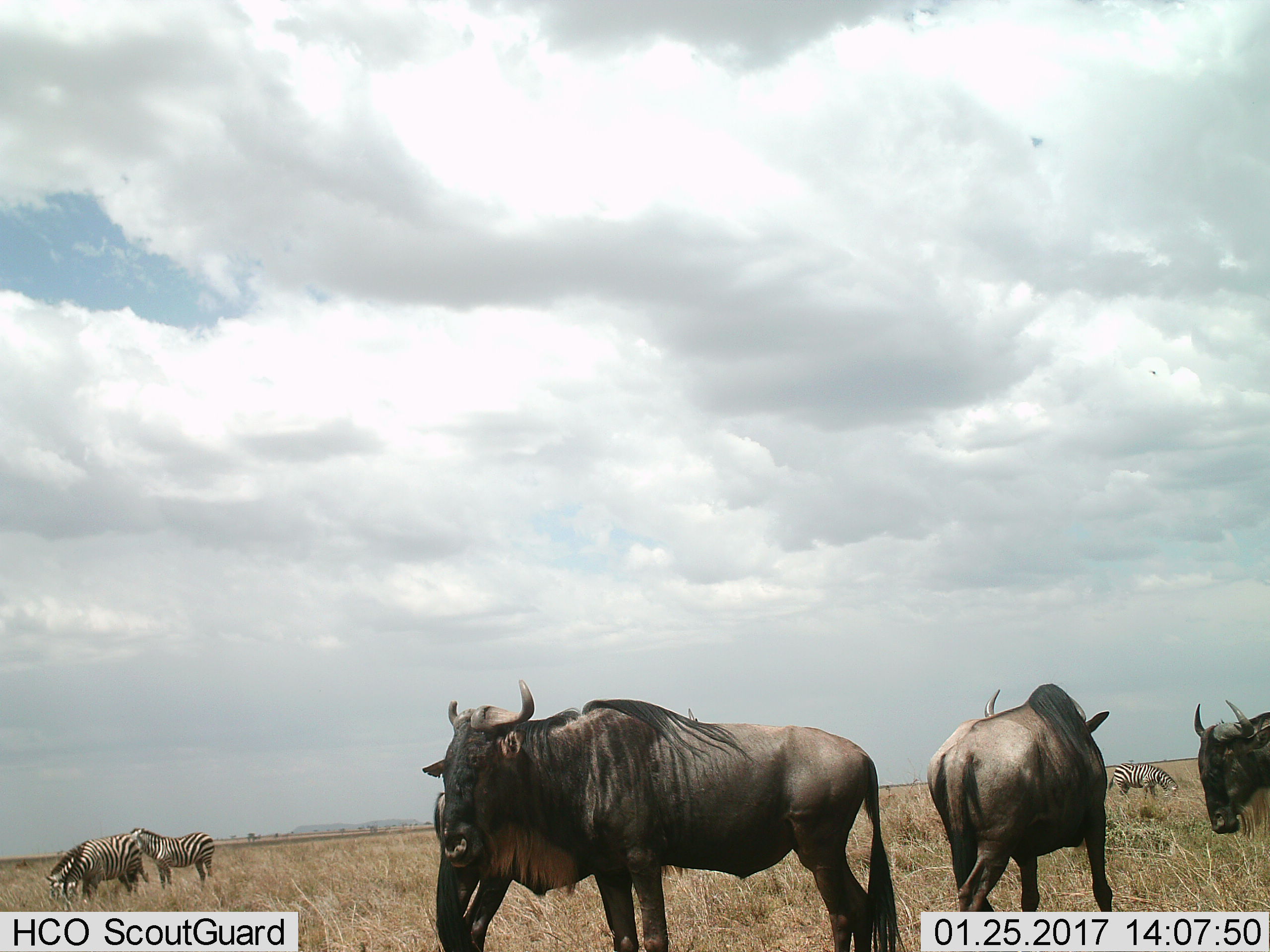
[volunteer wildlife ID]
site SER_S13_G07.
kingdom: Animalia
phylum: Chordata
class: Mammalia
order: Artiodactyla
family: Bovidae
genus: Connochaetes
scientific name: Connochaetes taurinus taurinus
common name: blue wildebeest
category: wildebeestblue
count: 4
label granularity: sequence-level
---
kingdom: Animalia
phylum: Chordata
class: Mammalia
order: Perissodactyla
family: Equidae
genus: Equus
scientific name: Equus quagga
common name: plains zebra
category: zebraplains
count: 4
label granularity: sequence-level